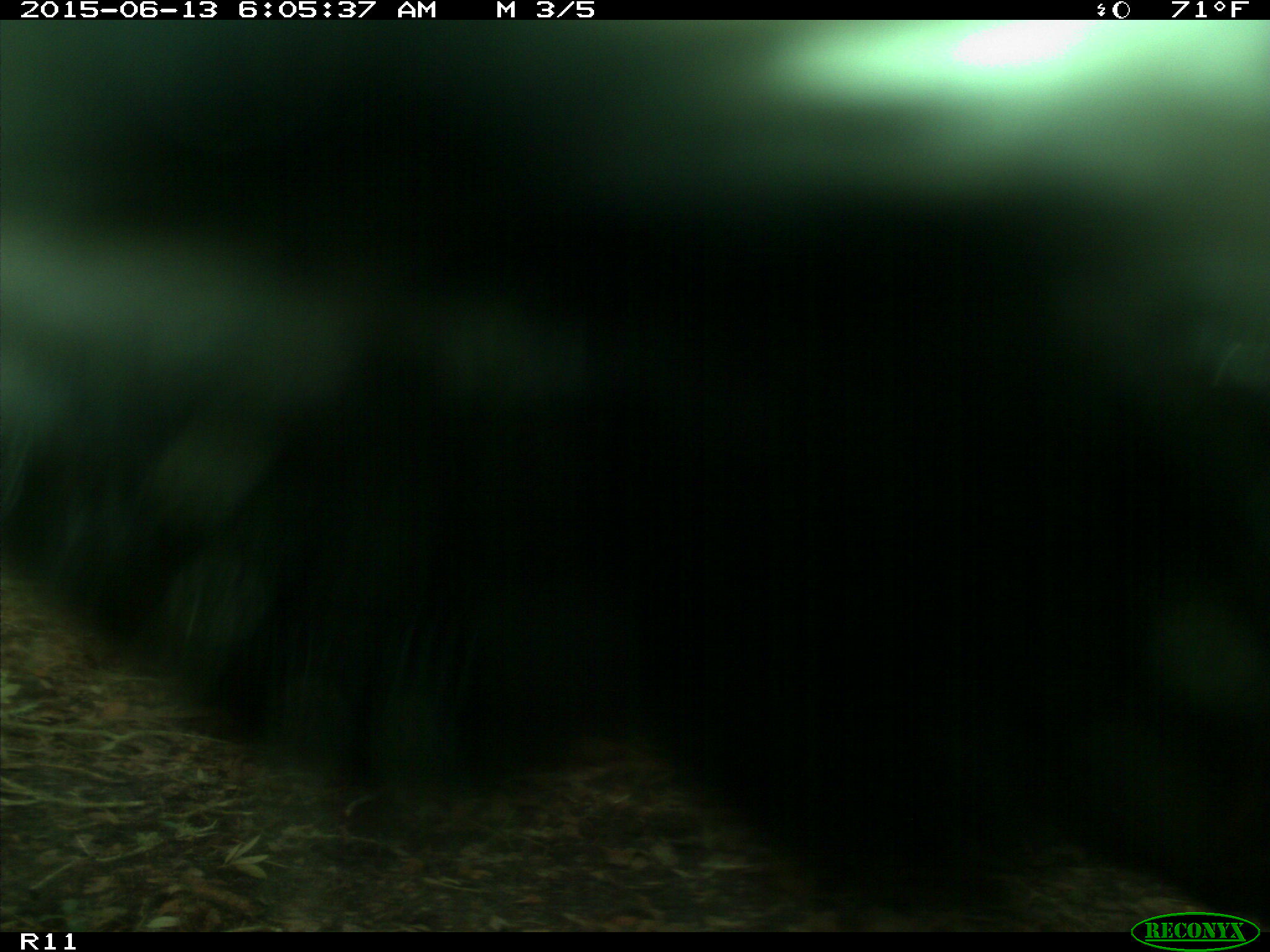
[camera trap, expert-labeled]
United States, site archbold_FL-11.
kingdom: Animalia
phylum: Chordata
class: Mammalia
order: Artiodactyla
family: Bovidae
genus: Bos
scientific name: Bos taurus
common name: domestic cow